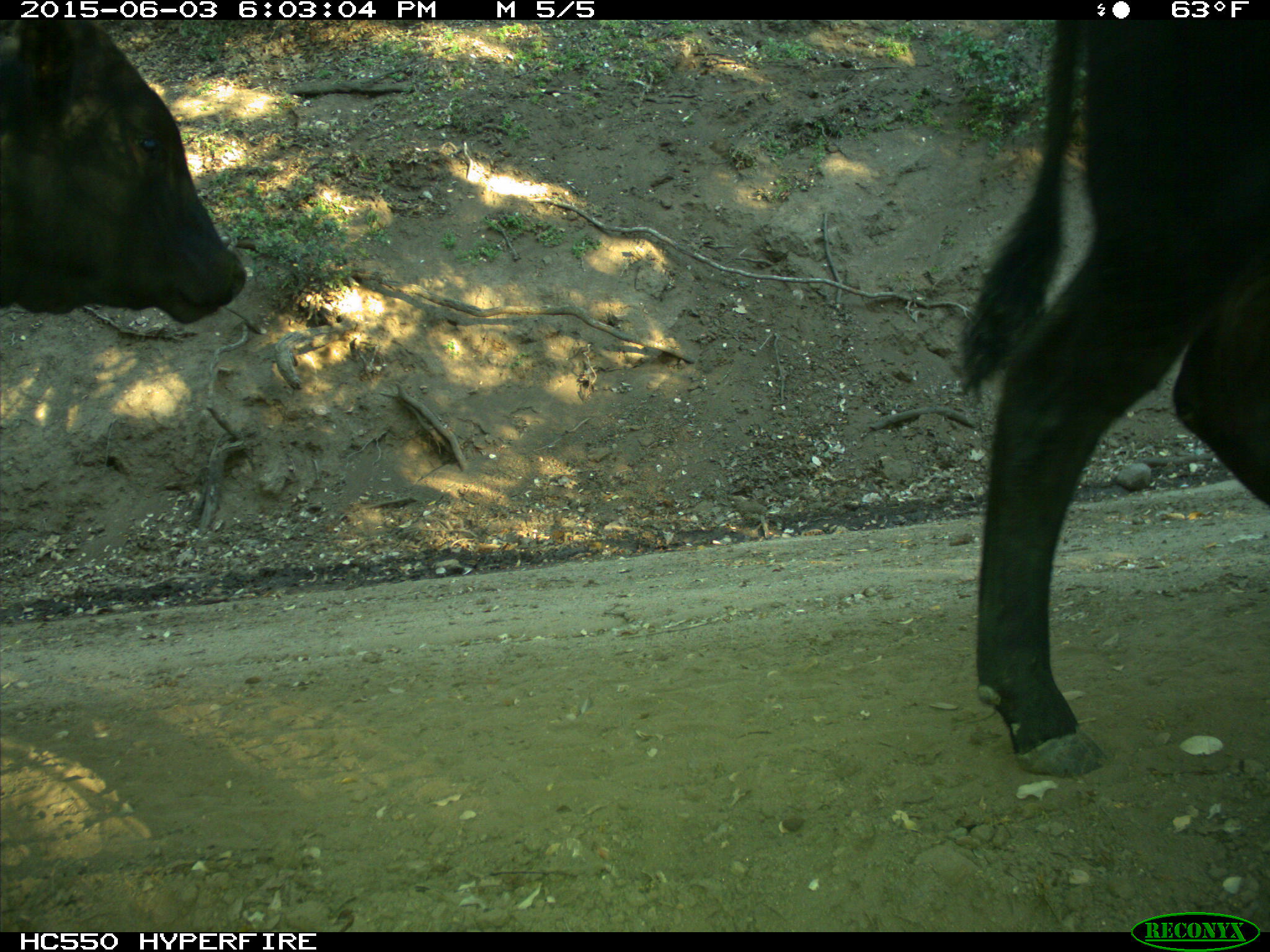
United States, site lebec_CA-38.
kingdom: Animalia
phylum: Chordata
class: Mammalia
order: Artiodactyla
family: Bovidae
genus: Bos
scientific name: Bos taurus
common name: domestic cow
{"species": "Bos taurus (domestic cow)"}